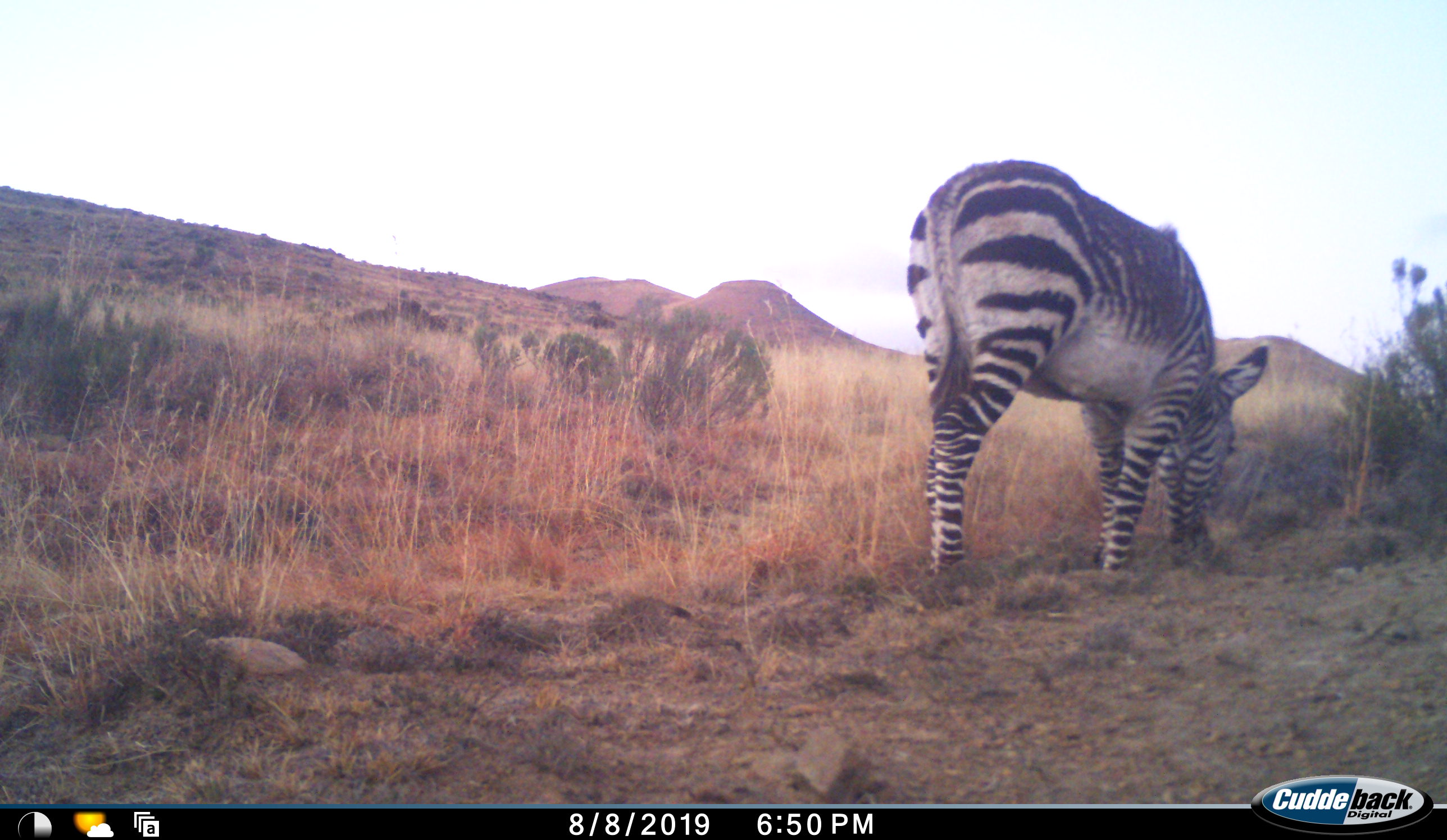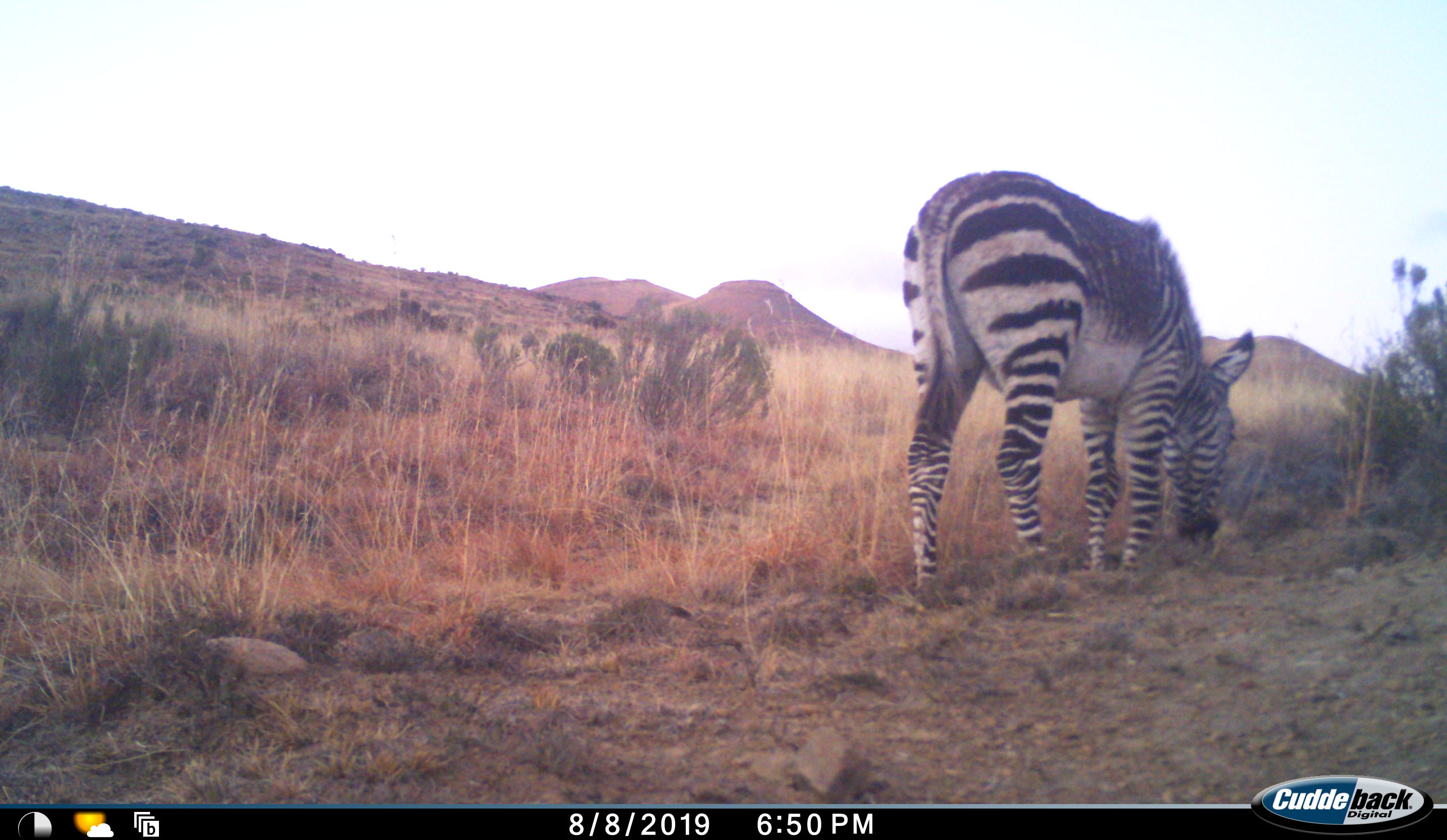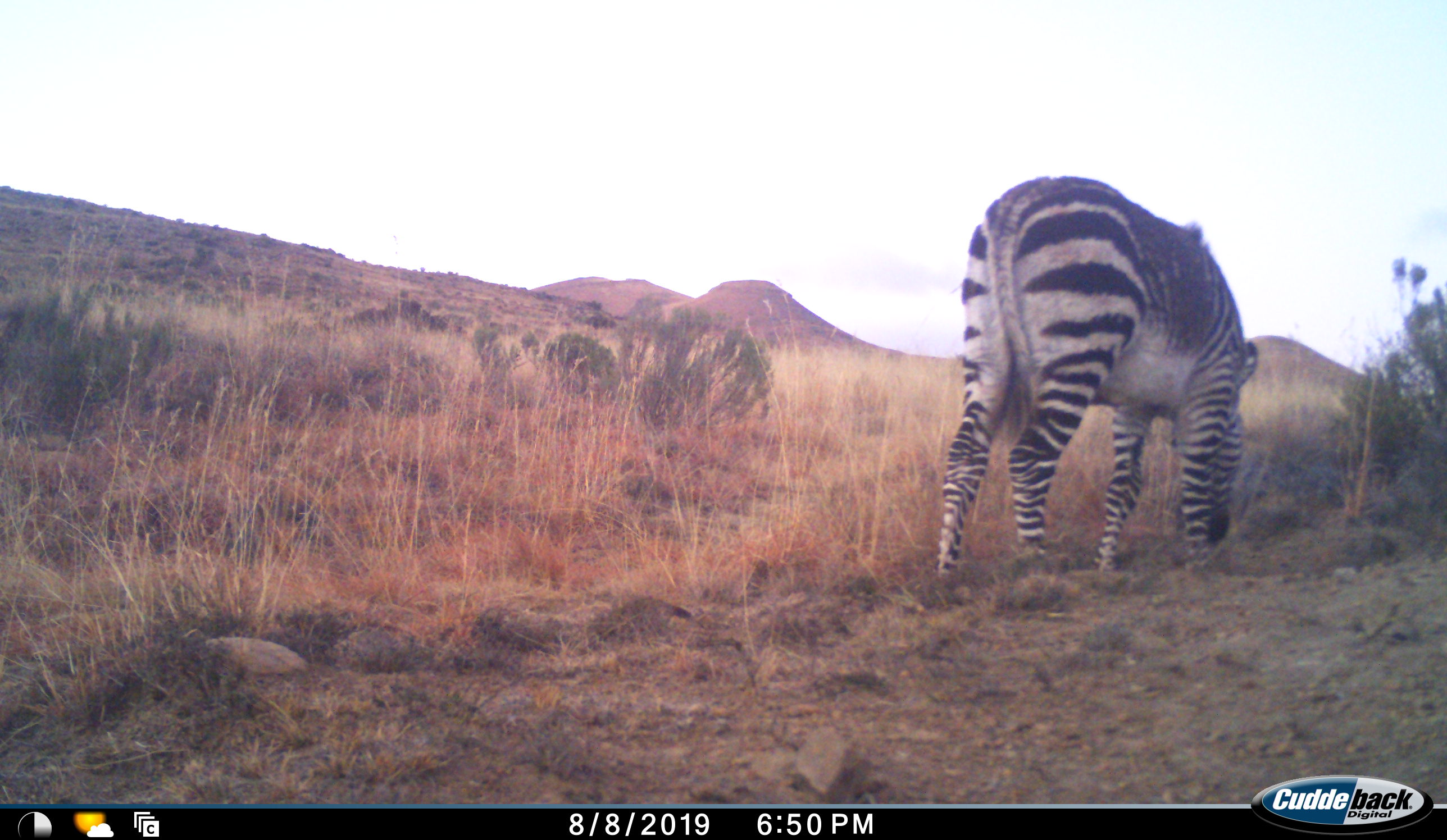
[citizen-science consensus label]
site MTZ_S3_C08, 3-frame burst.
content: unidentified animal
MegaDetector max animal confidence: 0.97